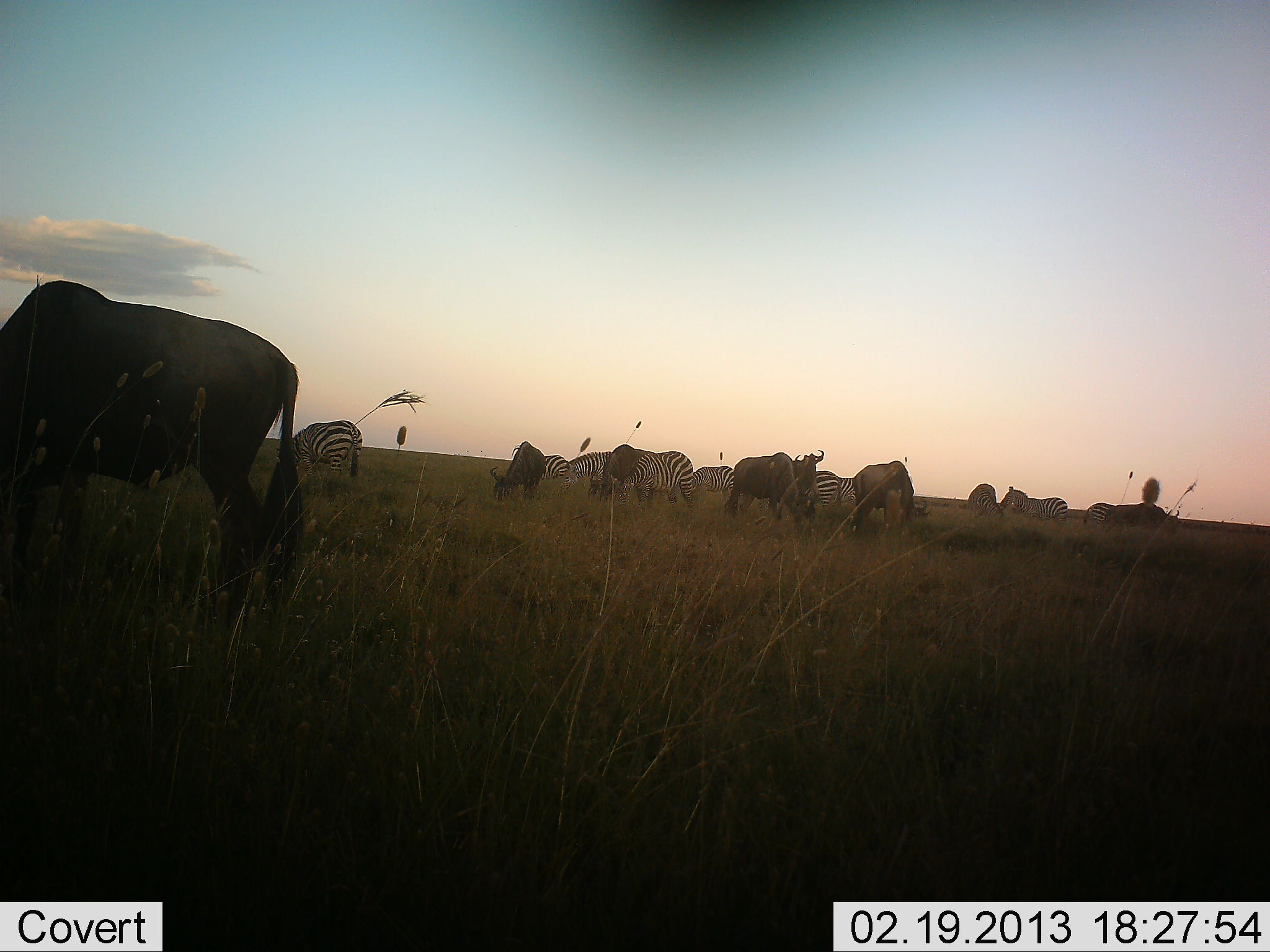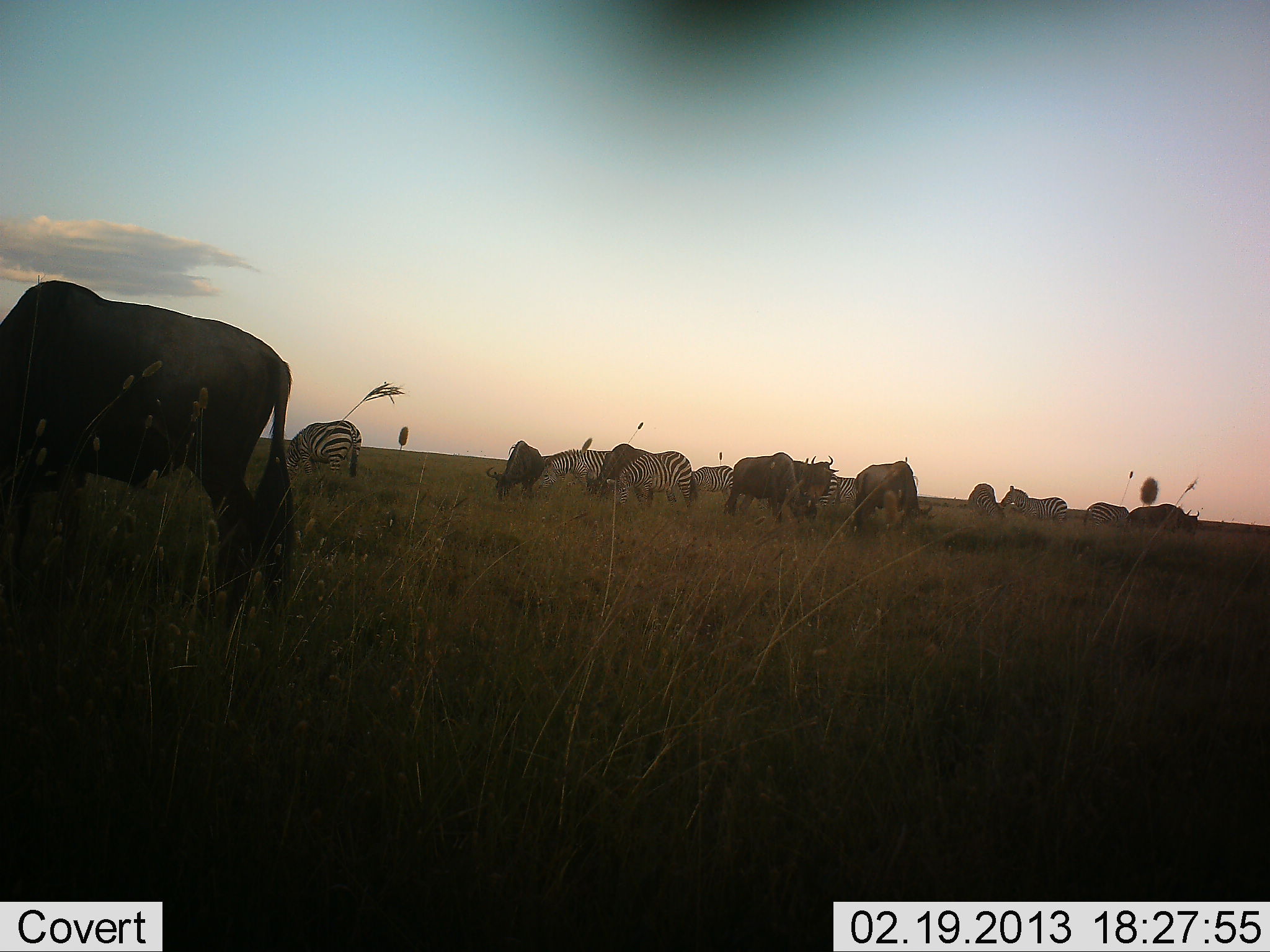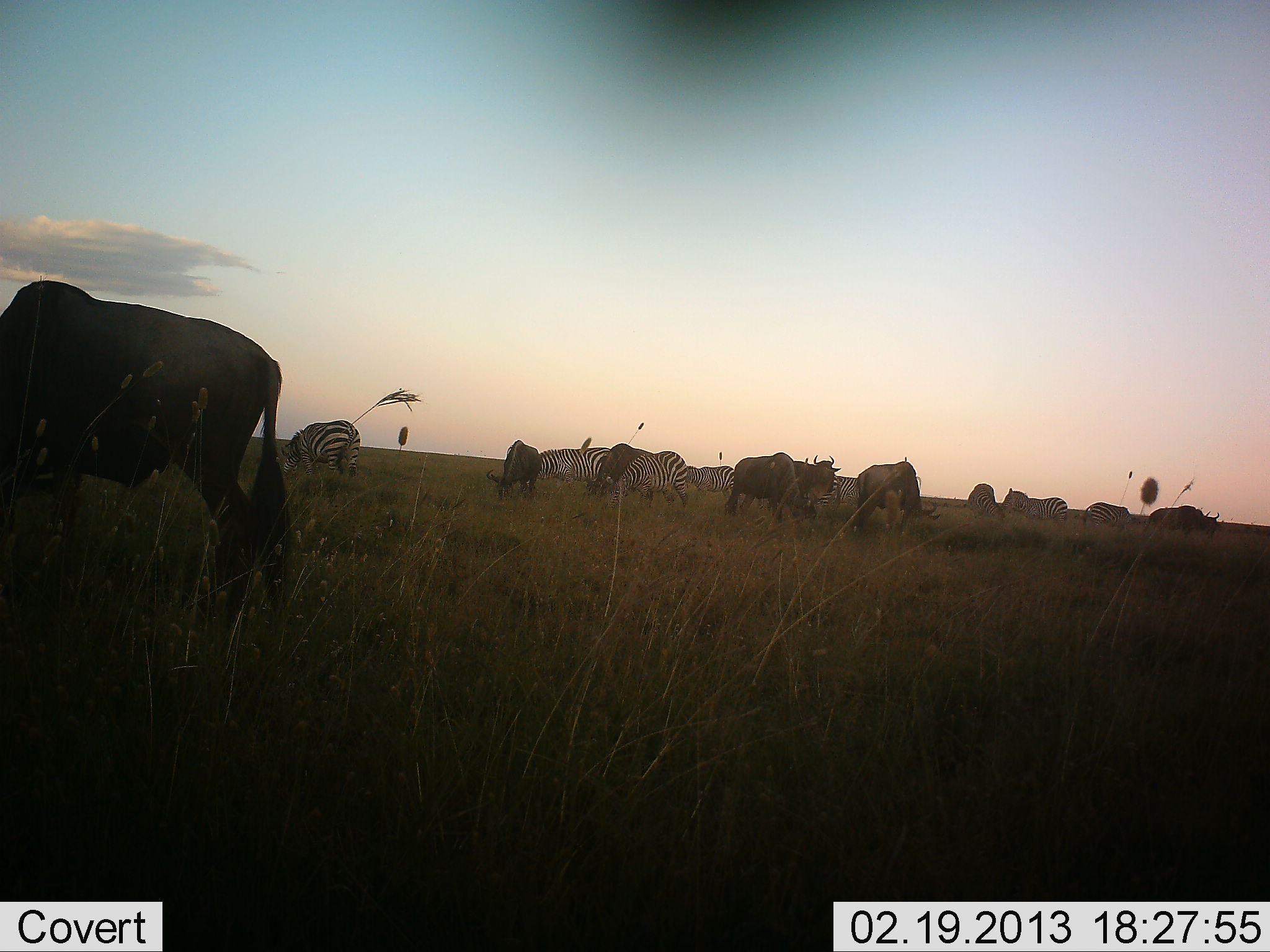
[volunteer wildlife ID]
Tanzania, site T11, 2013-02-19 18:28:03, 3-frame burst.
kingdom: Animalia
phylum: Chordata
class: Mammalia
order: Artiodactyla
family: Bovidae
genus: Connochaetes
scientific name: Connochaetes taurinus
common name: blue wildebeest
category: wildebeest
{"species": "wildebeest (blue wildebeest) (Connochaetes taurinus)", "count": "7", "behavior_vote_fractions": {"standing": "53%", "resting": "0%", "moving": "20%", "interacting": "0%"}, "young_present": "0%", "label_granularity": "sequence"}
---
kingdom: Animalia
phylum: Chordata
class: Mammalia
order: Perissodactyla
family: Equidae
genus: Equus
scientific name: Equus quagga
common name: plains zebra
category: zebra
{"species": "zebra (plains zebra) (Equus quagga)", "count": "8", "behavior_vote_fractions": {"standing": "47%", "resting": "6%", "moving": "0%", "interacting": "12%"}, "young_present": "0%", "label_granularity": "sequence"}